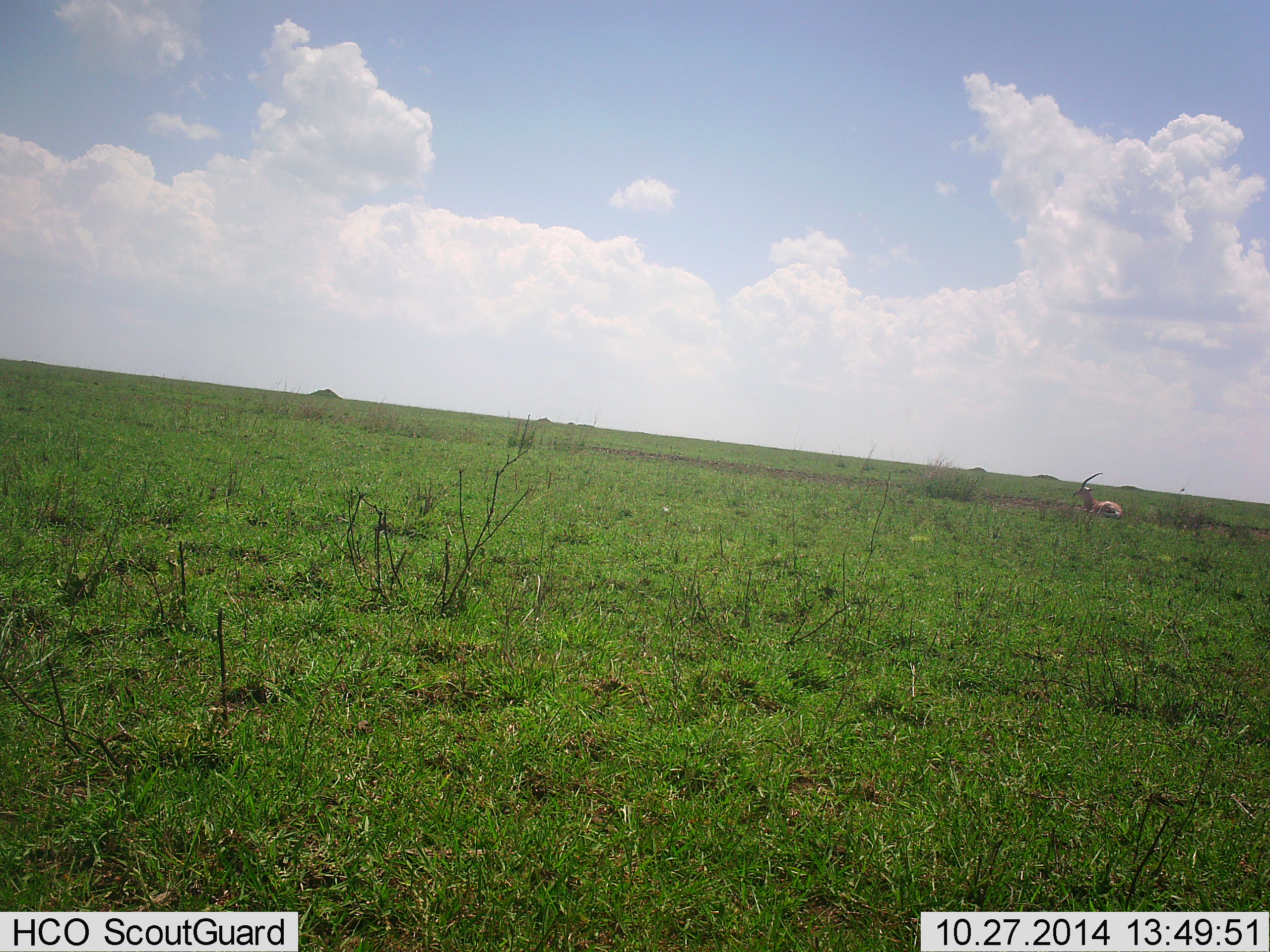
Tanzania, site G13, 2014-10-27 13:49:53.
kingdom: Animalia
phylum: Chordata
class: Mammalia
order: Artiodactyla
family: Bovidae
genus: Nanger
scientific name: Nanger granti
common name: grant's gazelle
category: gazellegrants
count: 1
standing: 44%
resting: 44%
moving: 11%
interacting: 0%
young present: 0%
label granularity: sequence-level